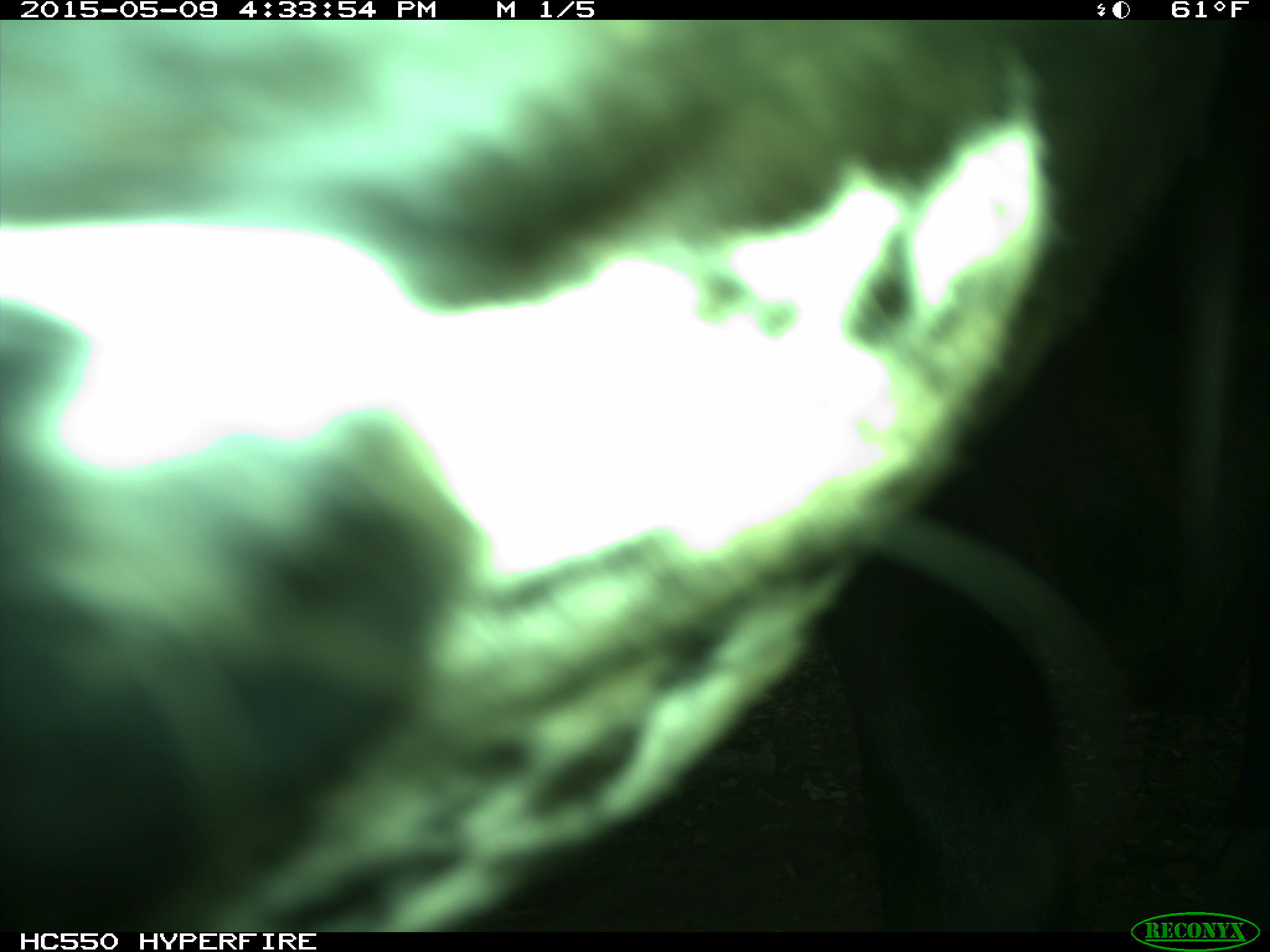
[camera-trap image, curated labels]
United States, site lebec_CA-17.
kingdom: Animalia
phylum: Chordata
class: Mammalia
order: Artiodactyla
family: Bovidae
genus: Bos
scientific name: Bos taurus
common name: domestic cow